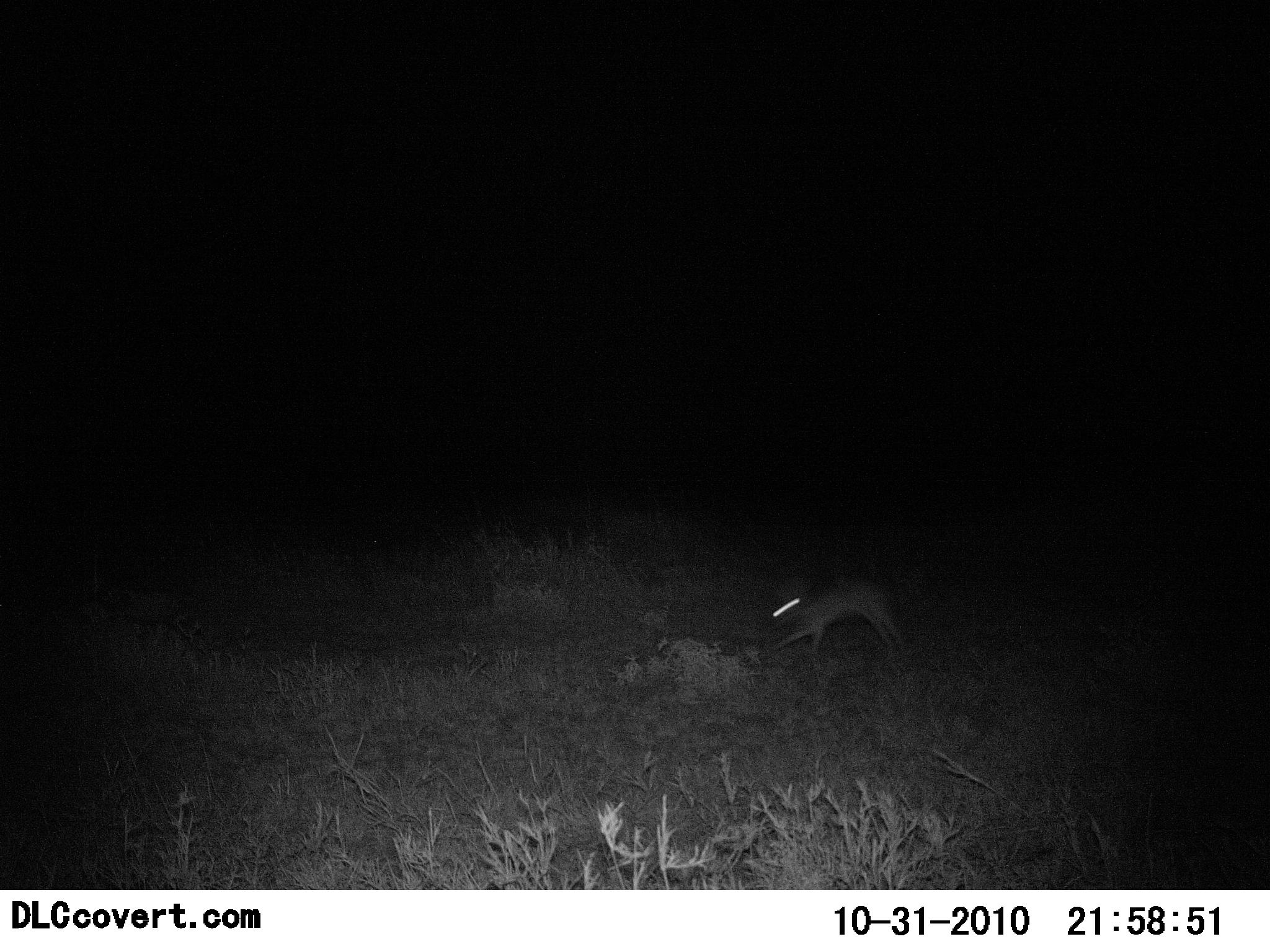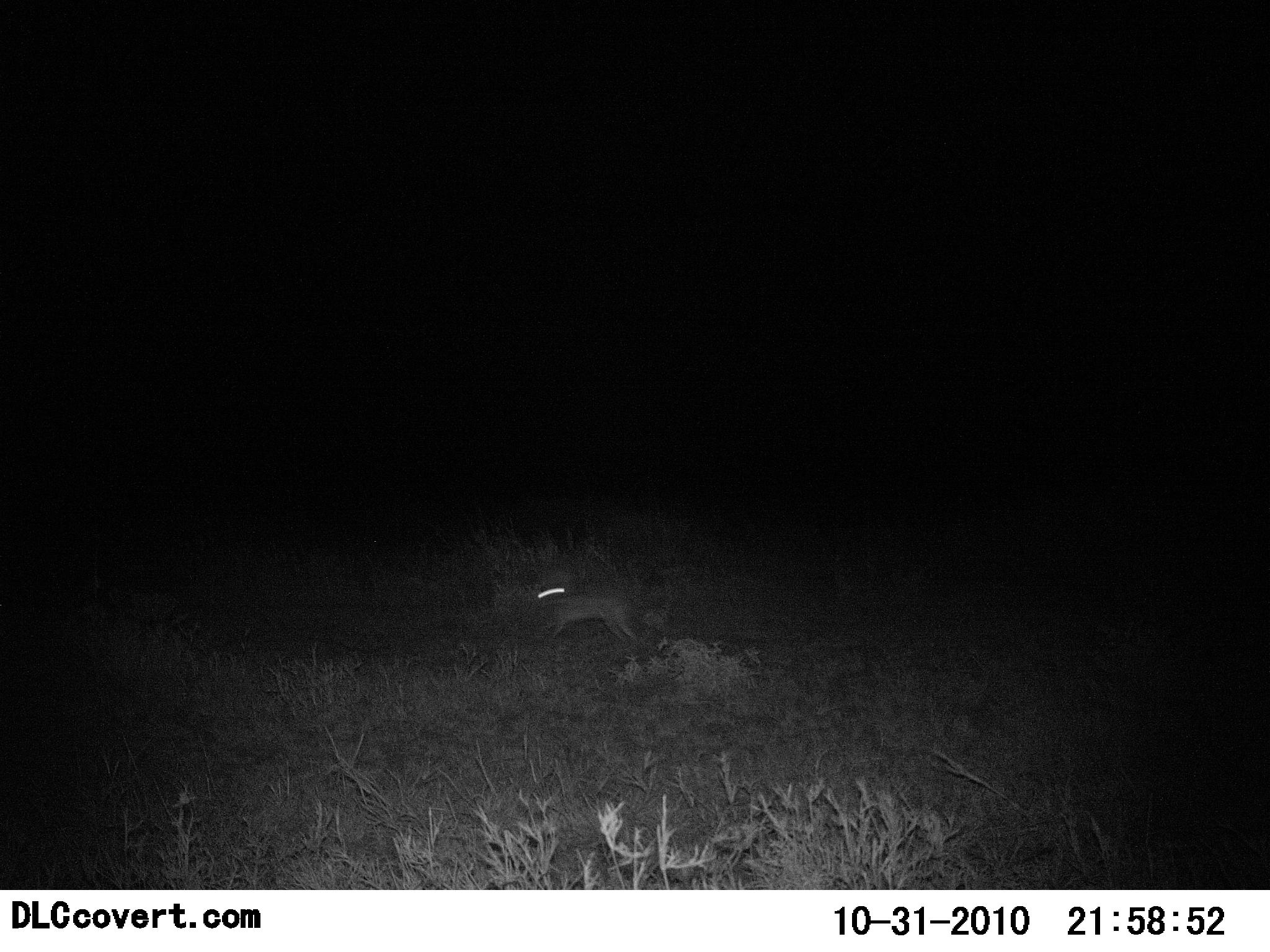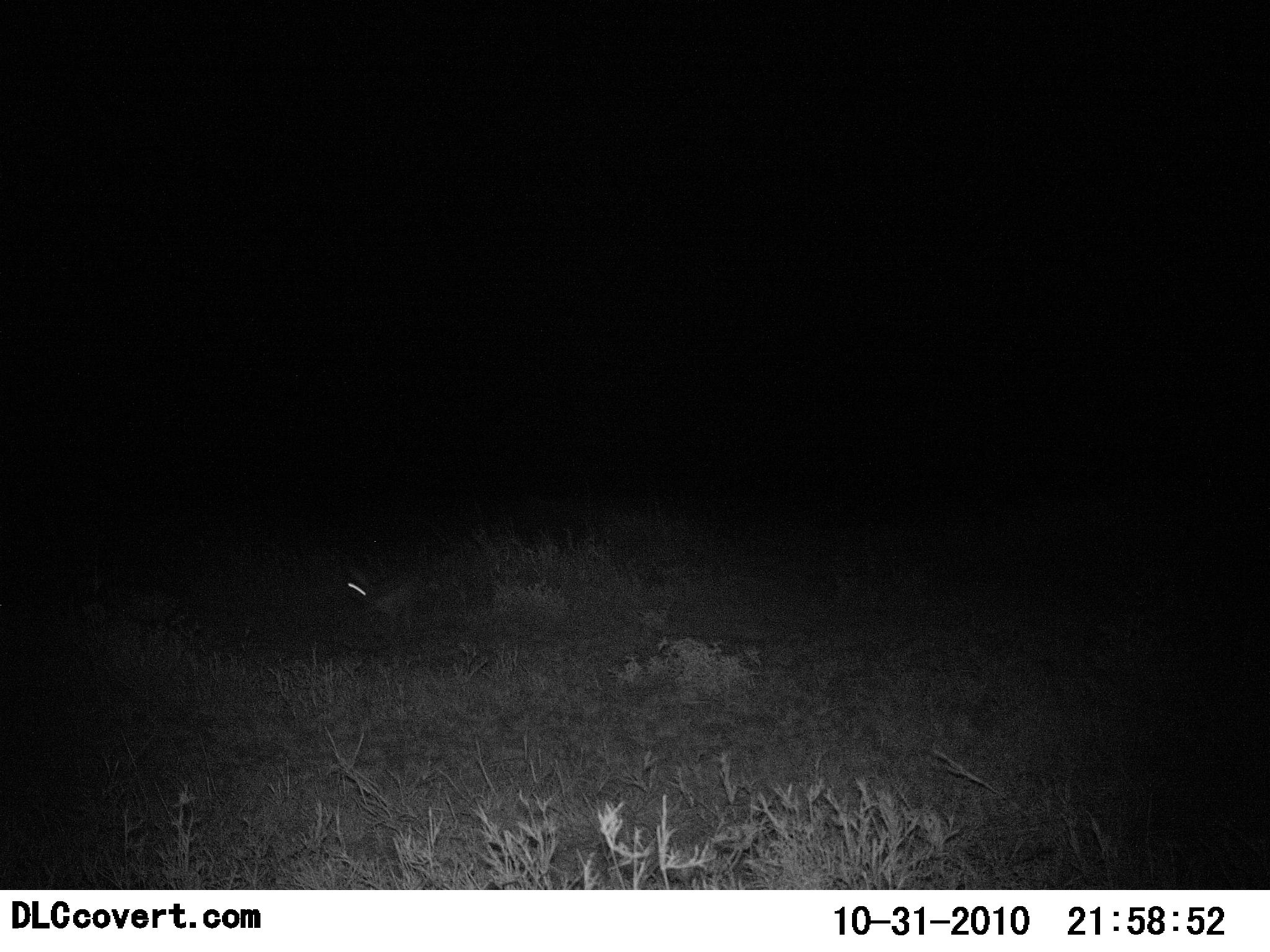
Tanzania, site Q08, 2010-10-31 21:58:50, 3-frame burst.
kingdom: Animalia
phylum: Chordata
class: Mammalia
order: Artiodactyla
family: Bovidae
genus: Madoqua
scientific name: Madoqua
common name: dikdik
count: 1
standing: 0%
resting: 0%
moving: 100%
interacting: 0%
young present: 0%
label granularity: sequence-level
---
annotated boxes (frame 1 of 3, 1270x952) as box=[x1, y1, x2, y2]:
animal: box=[765, 577, 913, 657]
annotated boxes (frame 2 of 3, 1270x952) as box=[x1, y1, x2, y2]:
animal: box=[537, 576, 641, 647]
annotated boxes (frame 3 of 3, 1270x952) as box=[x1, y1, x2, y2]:
animal: box=[345, 567, 423, 631]